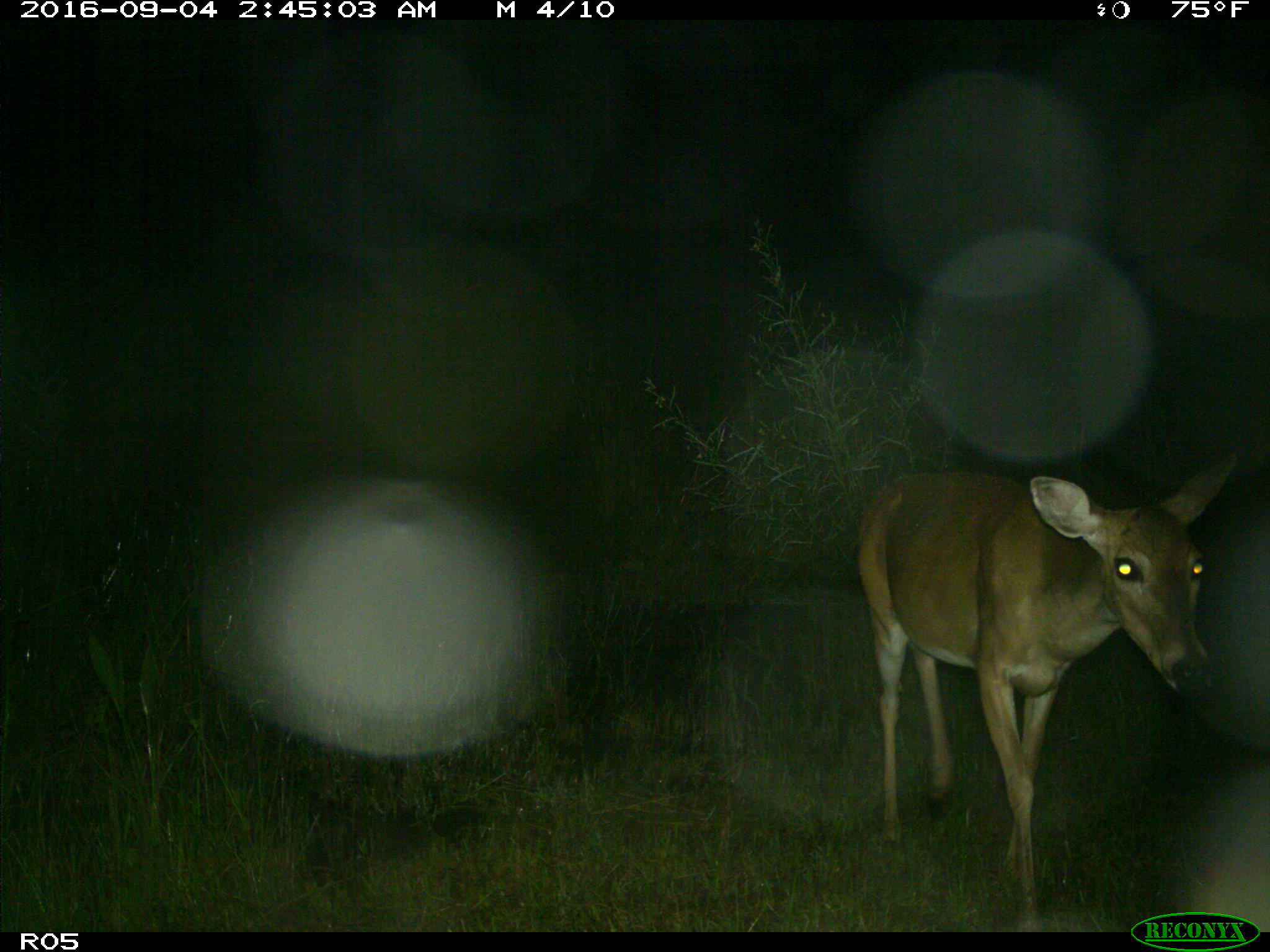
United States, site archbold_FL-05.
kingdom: Animalia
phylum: Chordata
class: Mammalia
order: Artiodactyla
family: Cervidae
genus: Odocoileus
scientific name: Odocoileus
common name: deer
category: unidentified deer